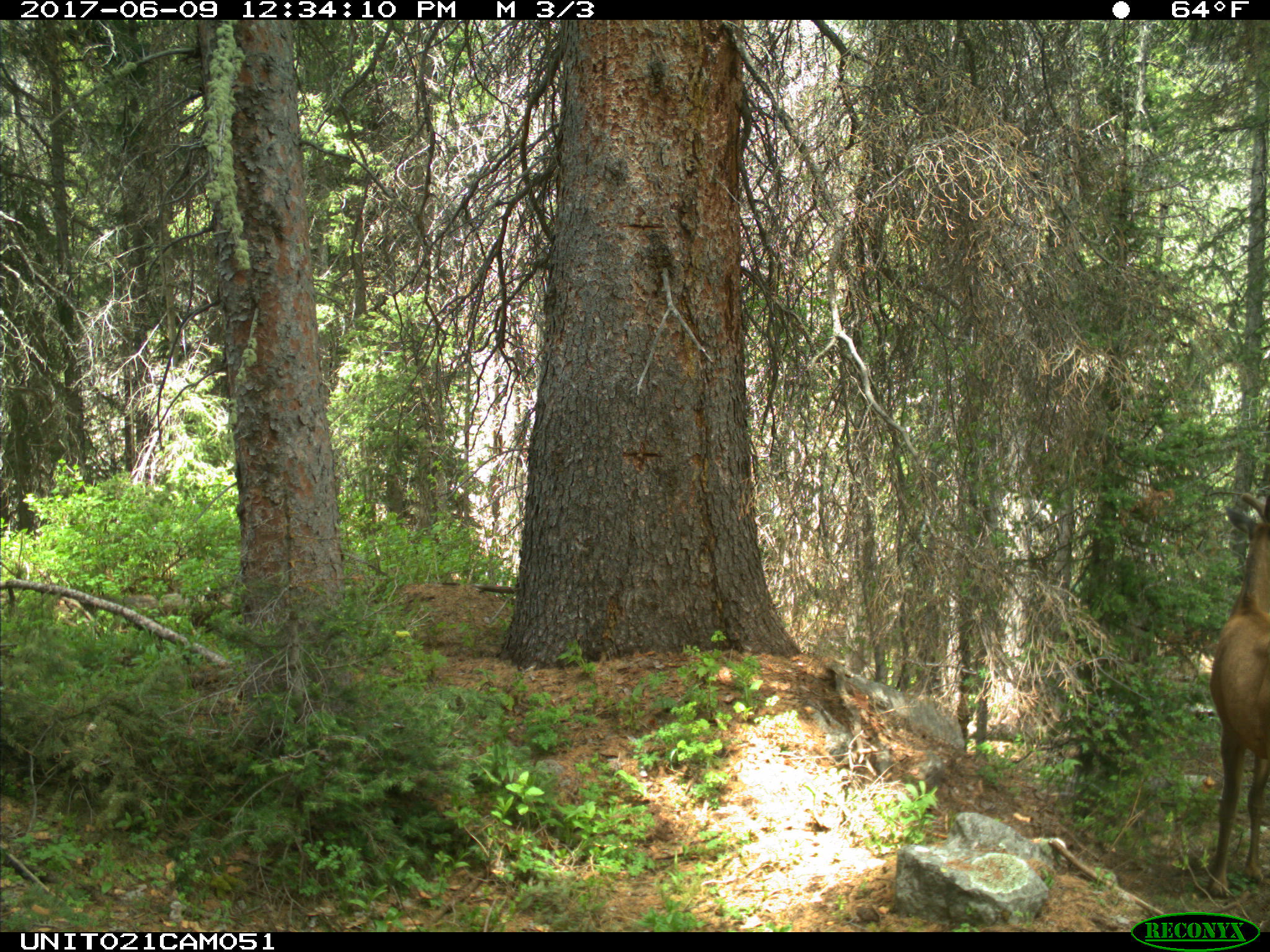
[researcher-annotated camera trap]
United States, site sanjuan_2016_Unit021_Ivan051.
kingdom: Animalia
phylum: Chordata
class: Mammalia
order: Artiodactyla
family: Cervidae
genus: Cervus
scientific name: Cervus elaphus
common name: red deer